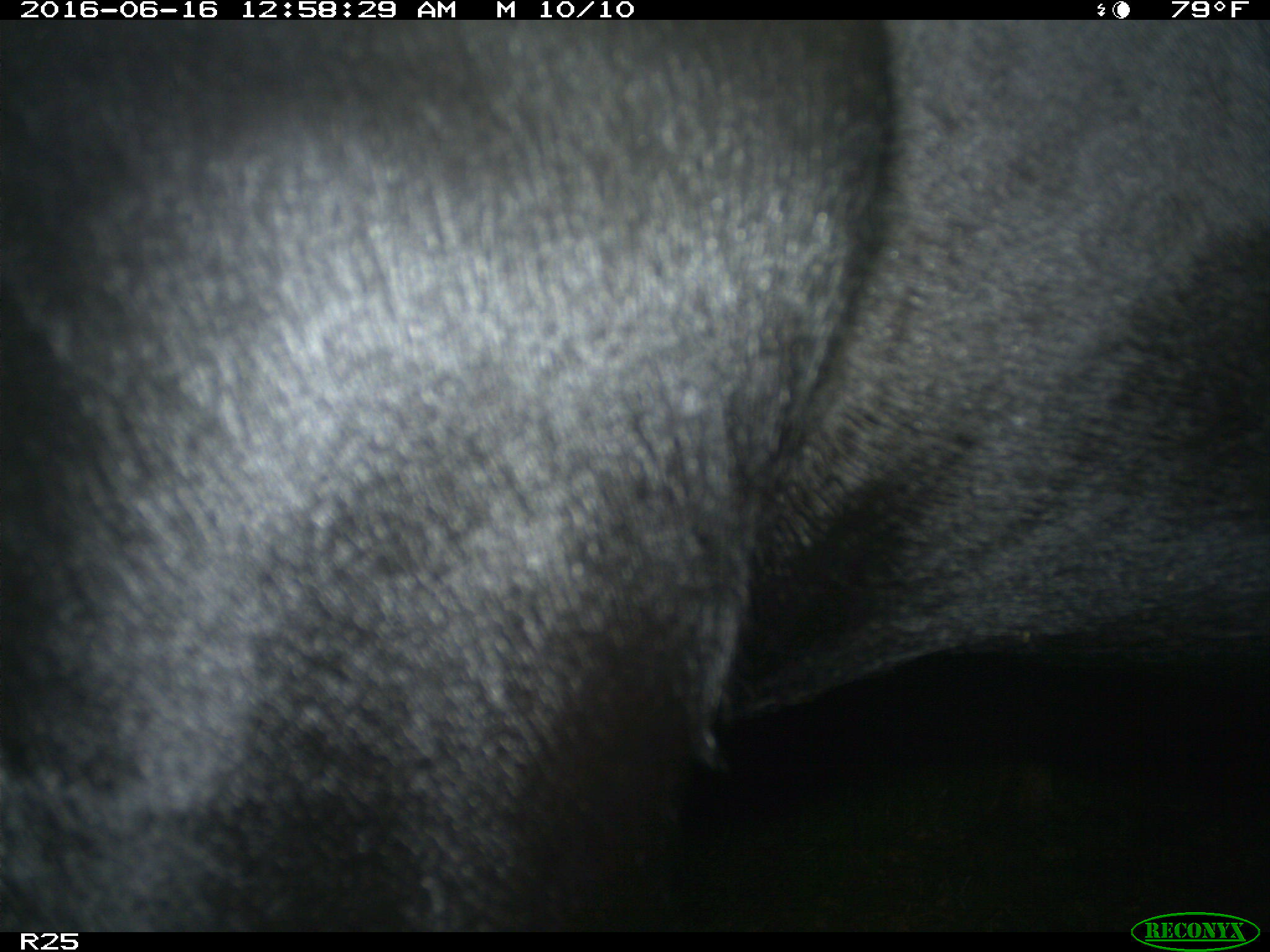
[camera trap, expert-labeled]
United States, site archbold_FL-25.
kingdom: Animalia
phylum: Chordata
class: Mammalia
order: Artiodactyla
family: Bovidae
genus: Bos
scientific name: Bos taurus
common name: domestic cow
Bos taurus (domestic cow).